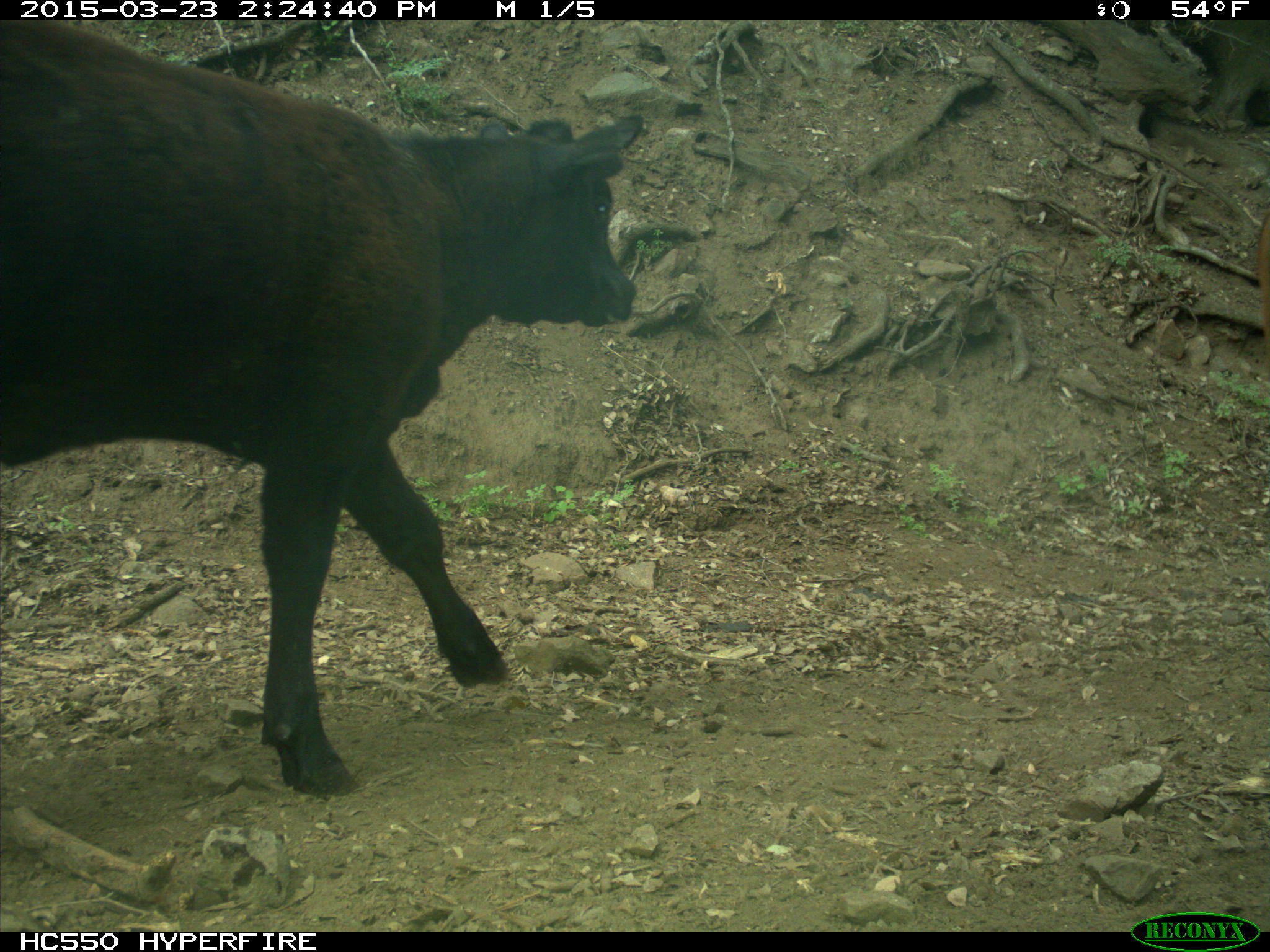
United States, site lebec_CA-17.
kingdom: Animalia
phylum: Chordata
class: Mammalia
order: Artiodactyla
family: Bovidae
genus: Bos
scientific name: Bos taurus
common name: domestic cow